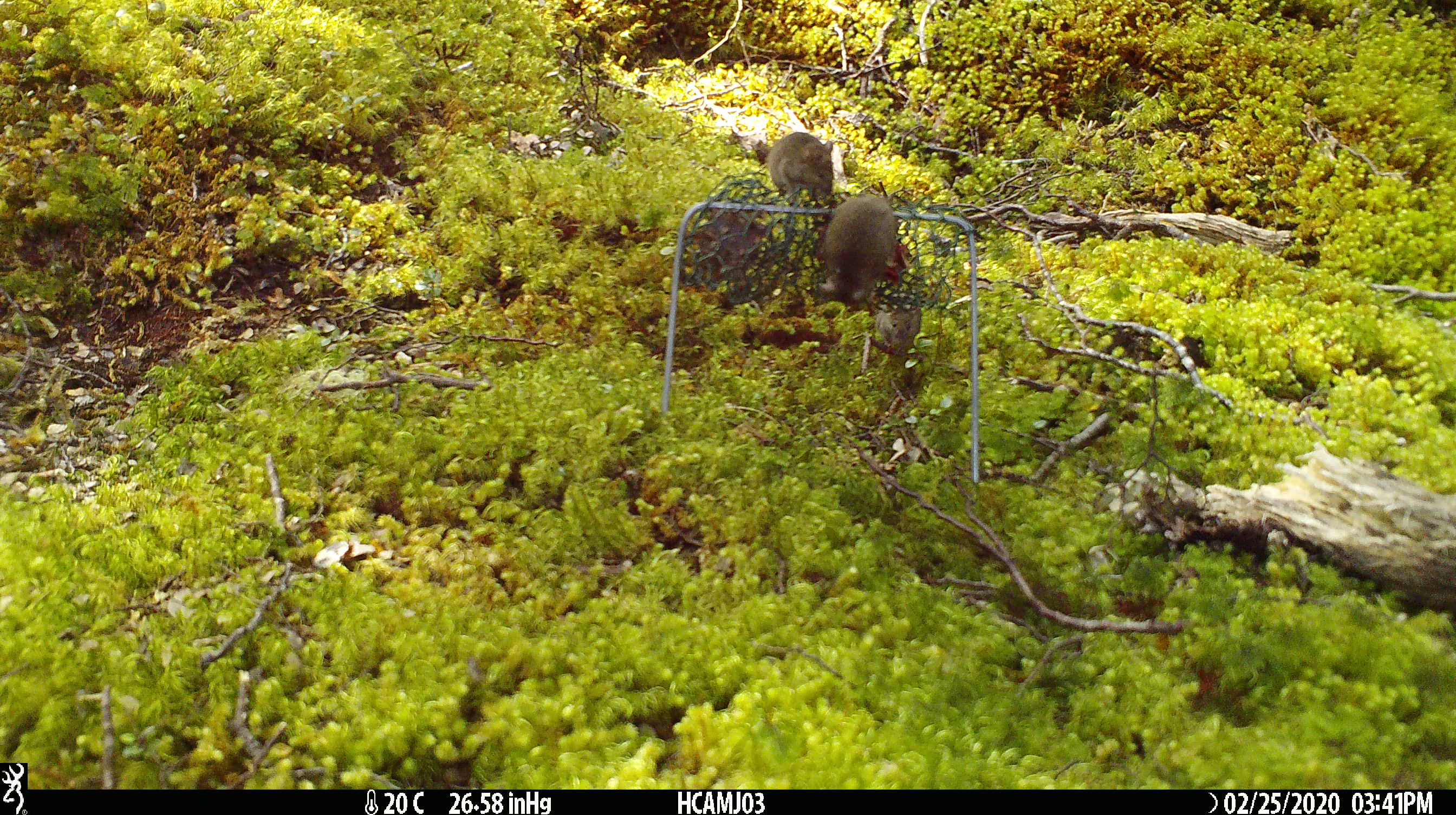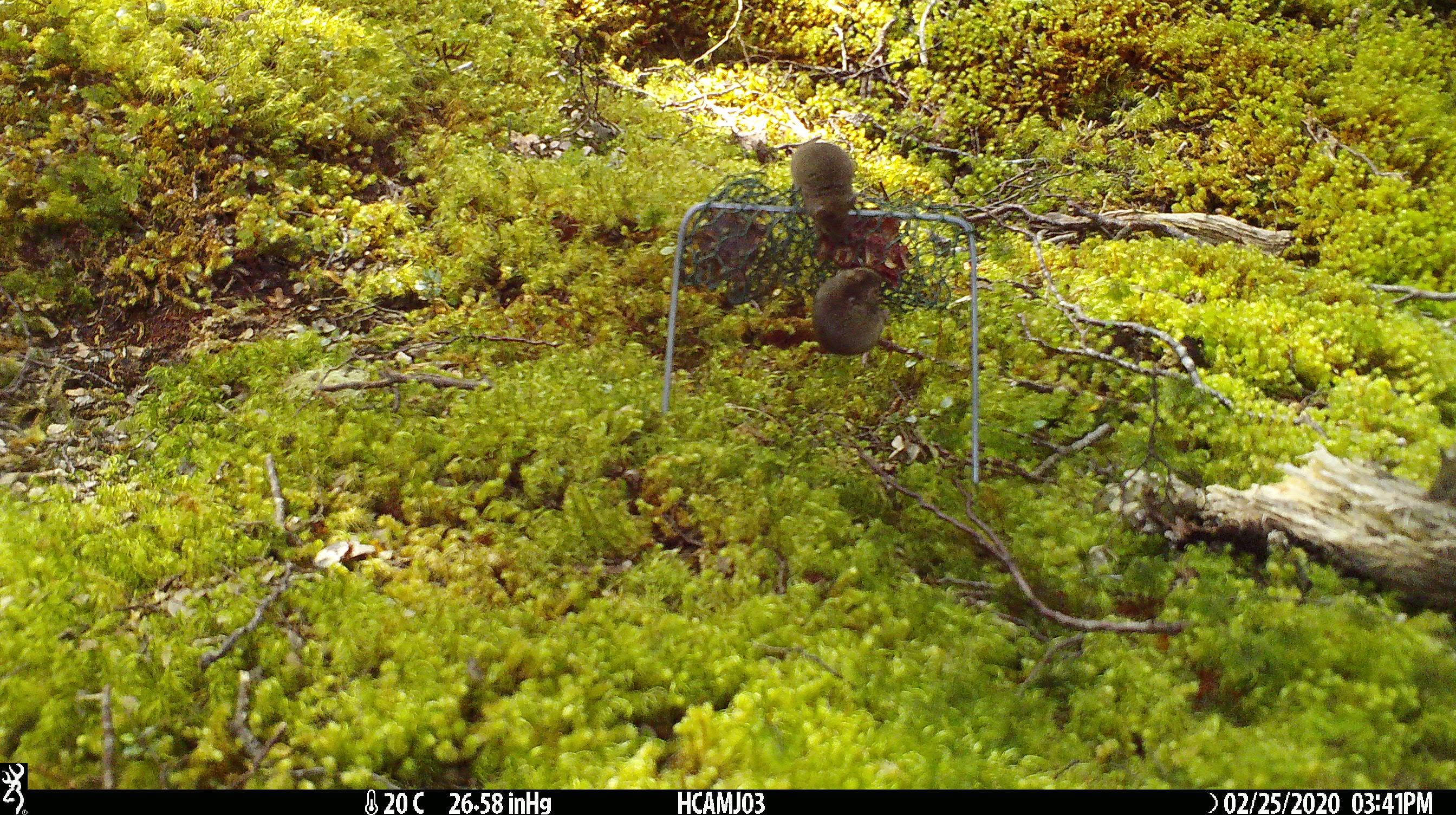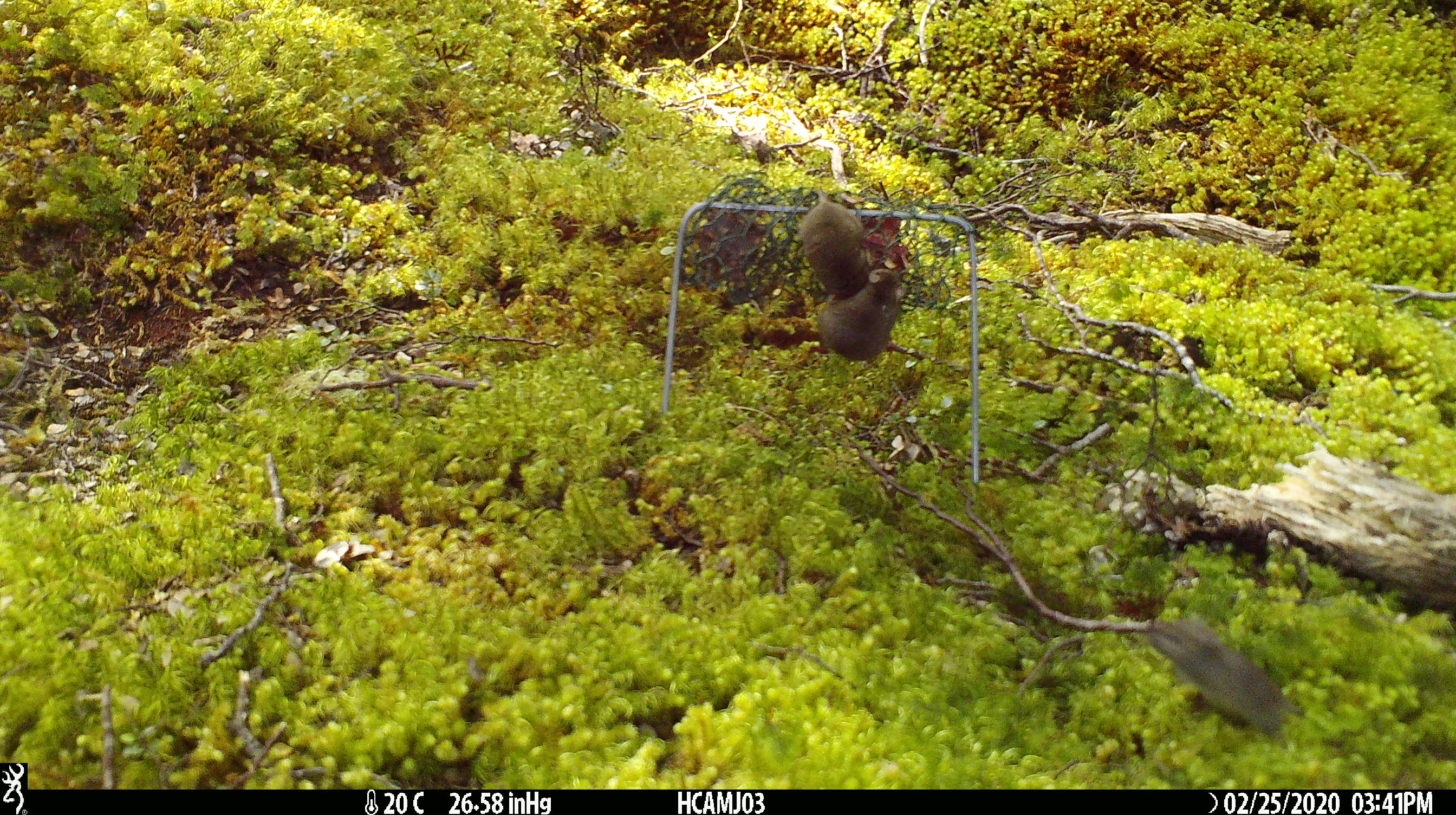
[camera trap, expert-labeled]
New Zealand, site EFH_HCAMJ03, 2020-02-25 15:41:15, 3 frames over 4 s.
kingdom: Animalia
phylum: Chordata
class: Mammalia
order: Rodentia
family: Muridae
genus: Mus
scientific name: Mus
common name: mouse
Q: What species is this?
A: Mouse (Mus).